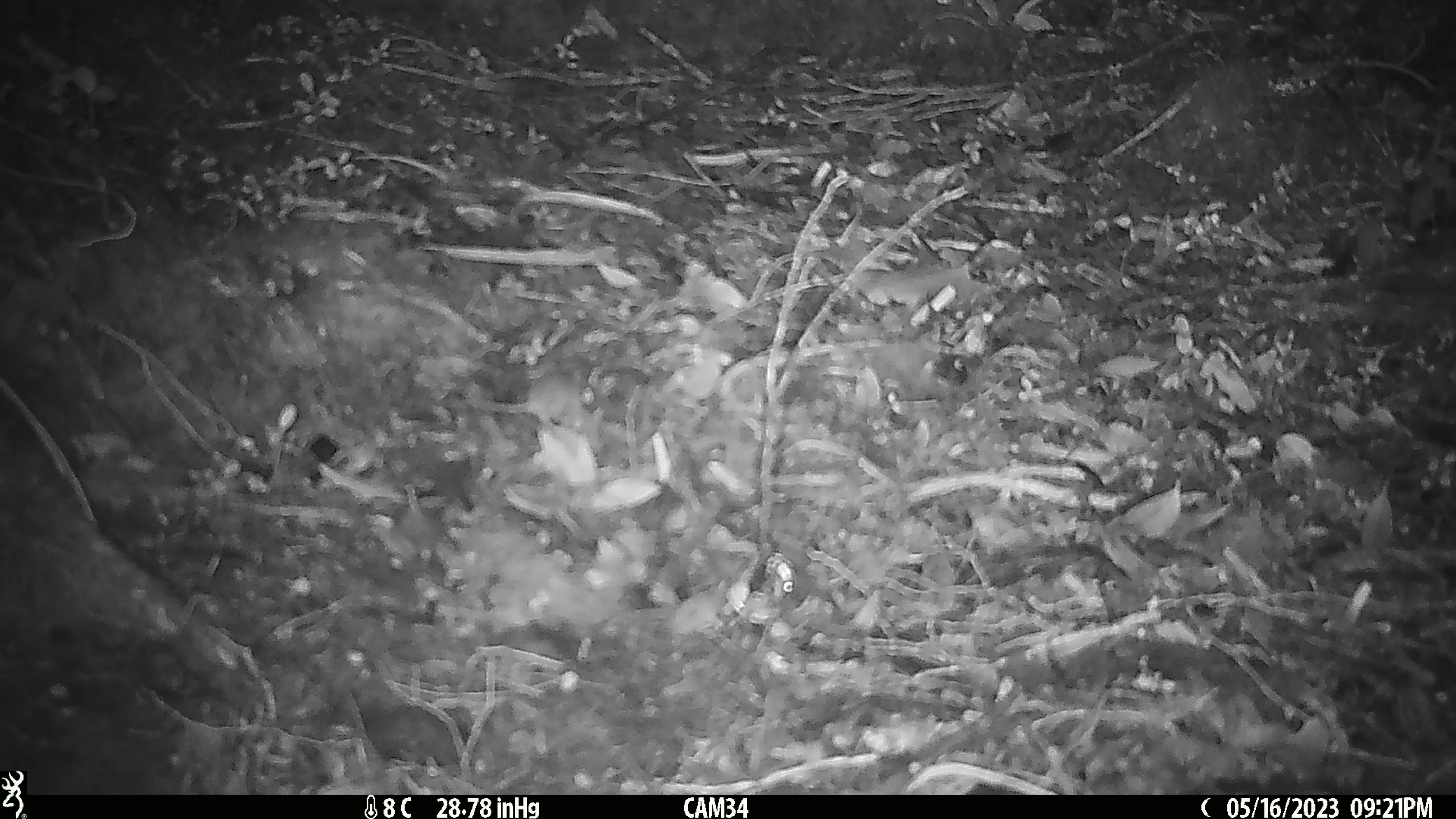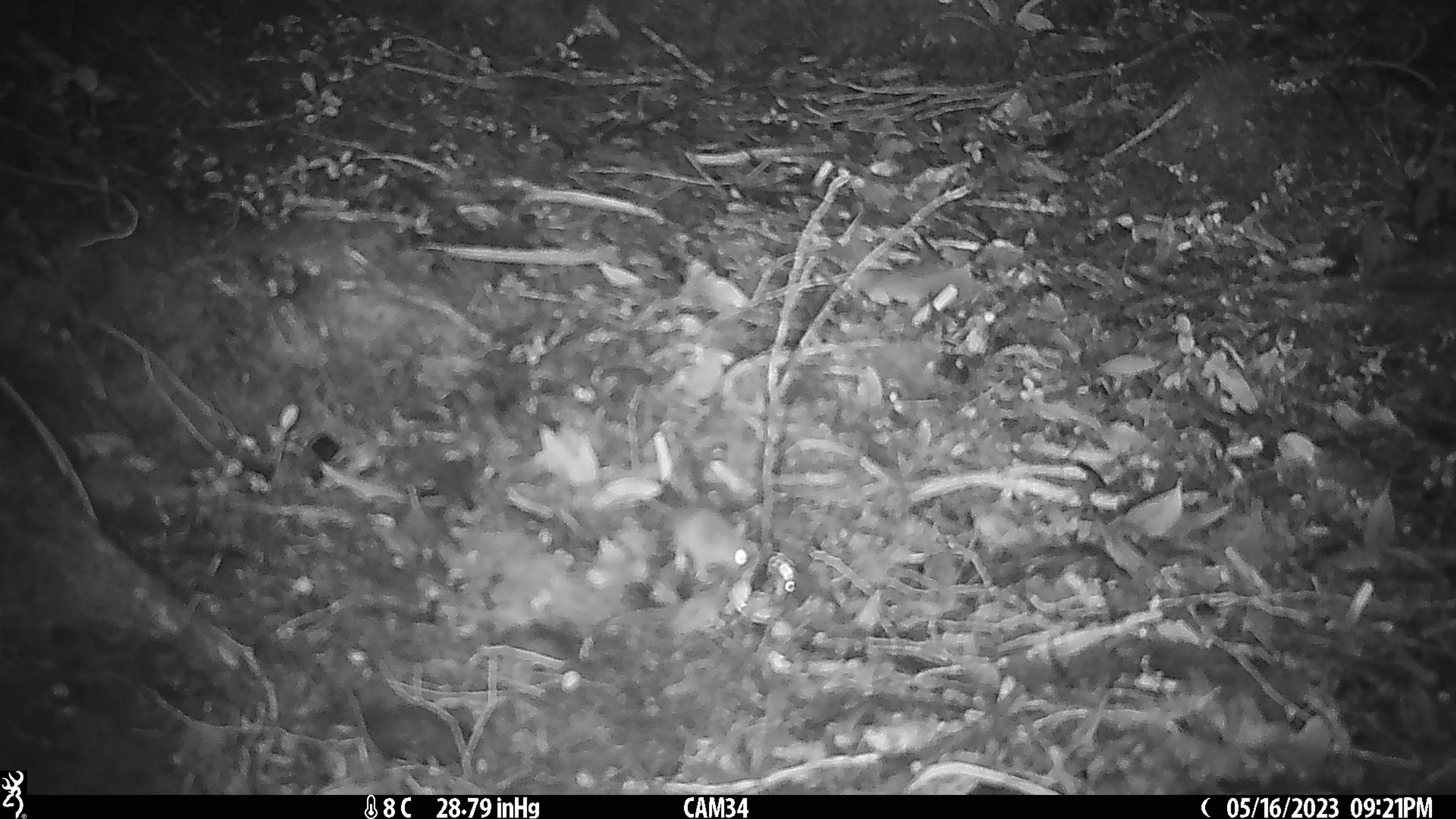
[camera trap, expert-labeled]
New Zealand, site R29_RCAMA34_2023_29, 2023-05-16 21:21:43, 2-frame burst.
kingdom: Animalia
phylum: Chordata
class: Mammalia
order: Rodentia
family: Muridae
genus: Mus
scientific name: Mus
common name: mouse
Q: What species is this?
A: Mouse (Mus).